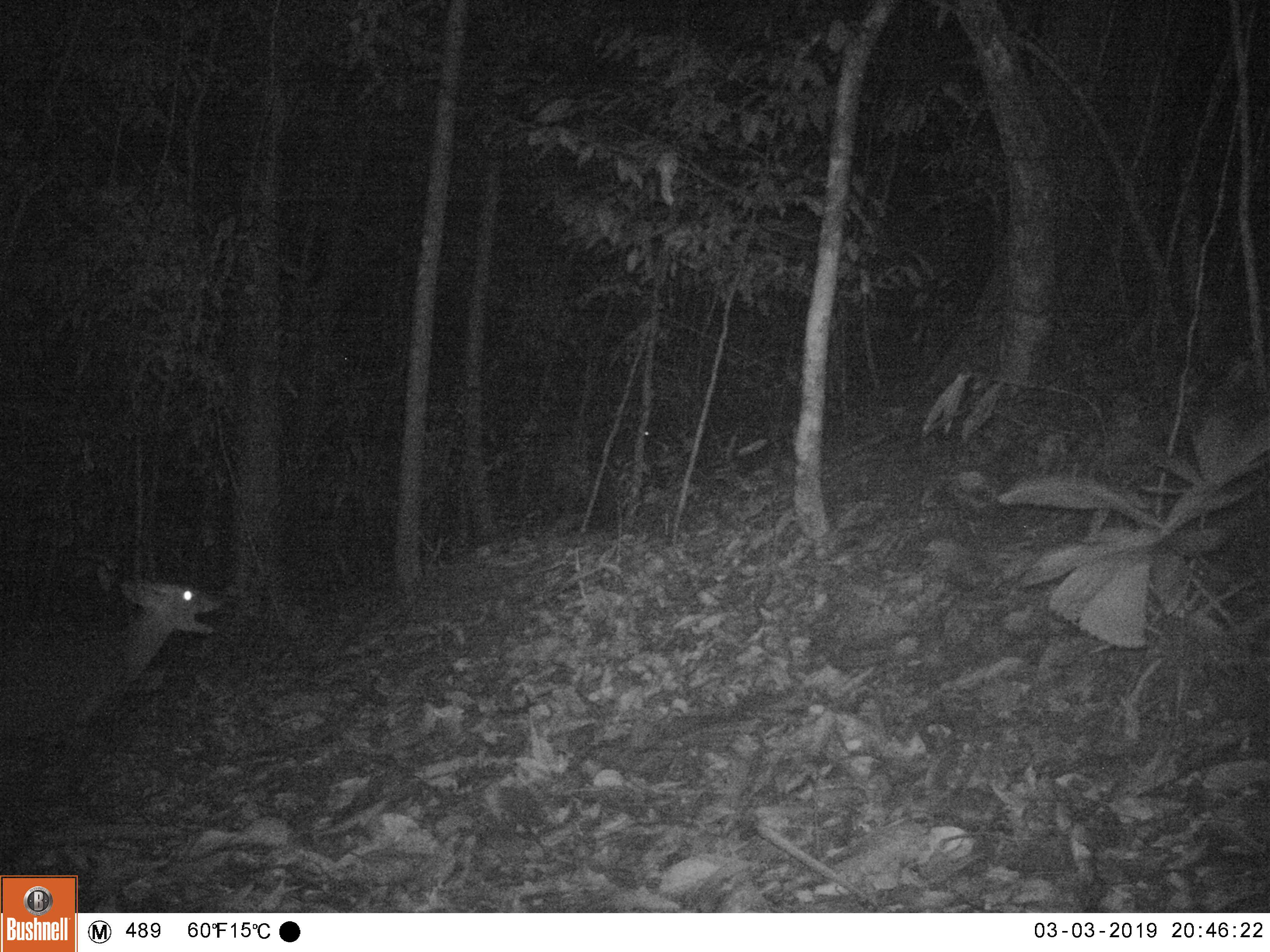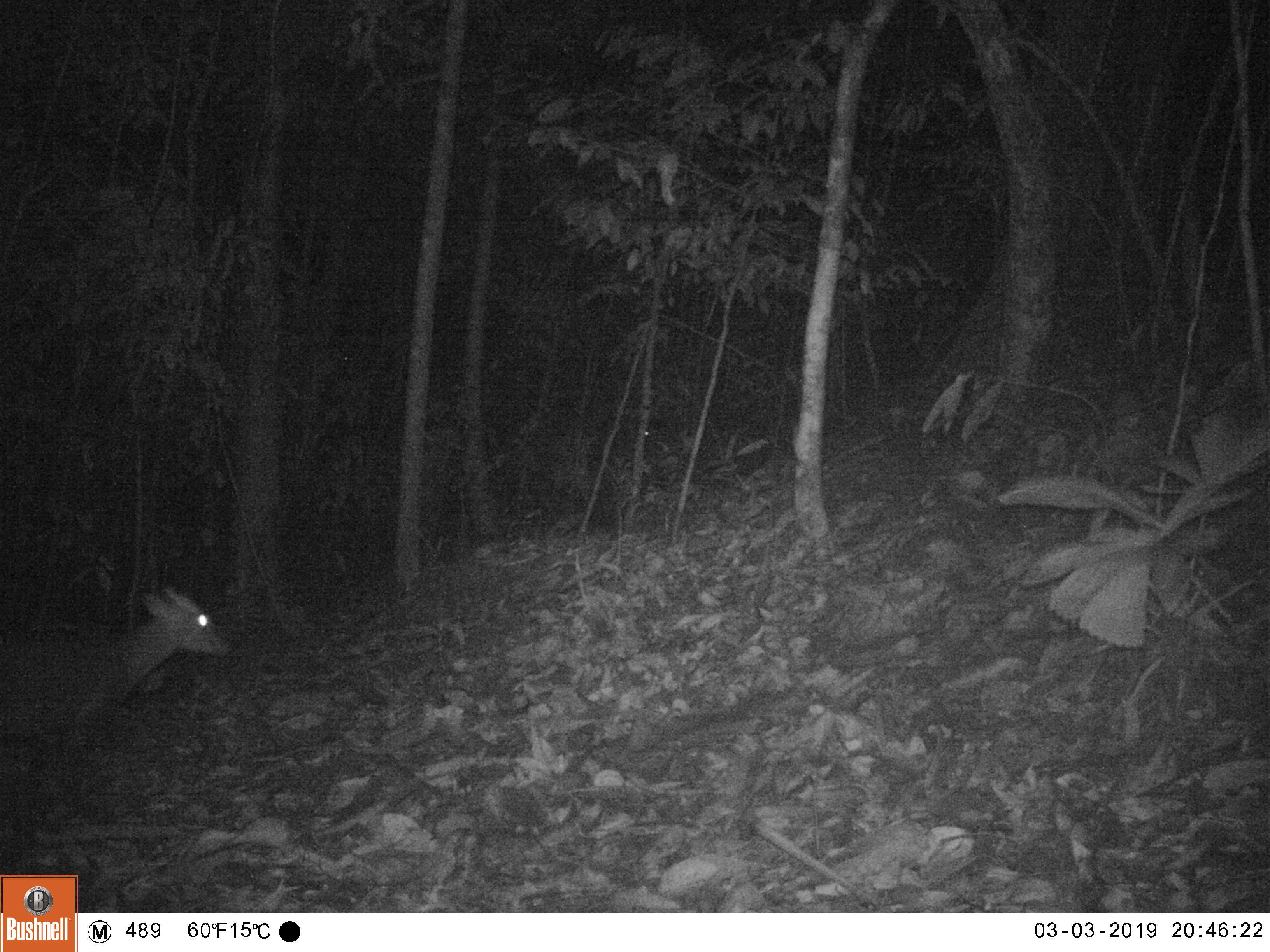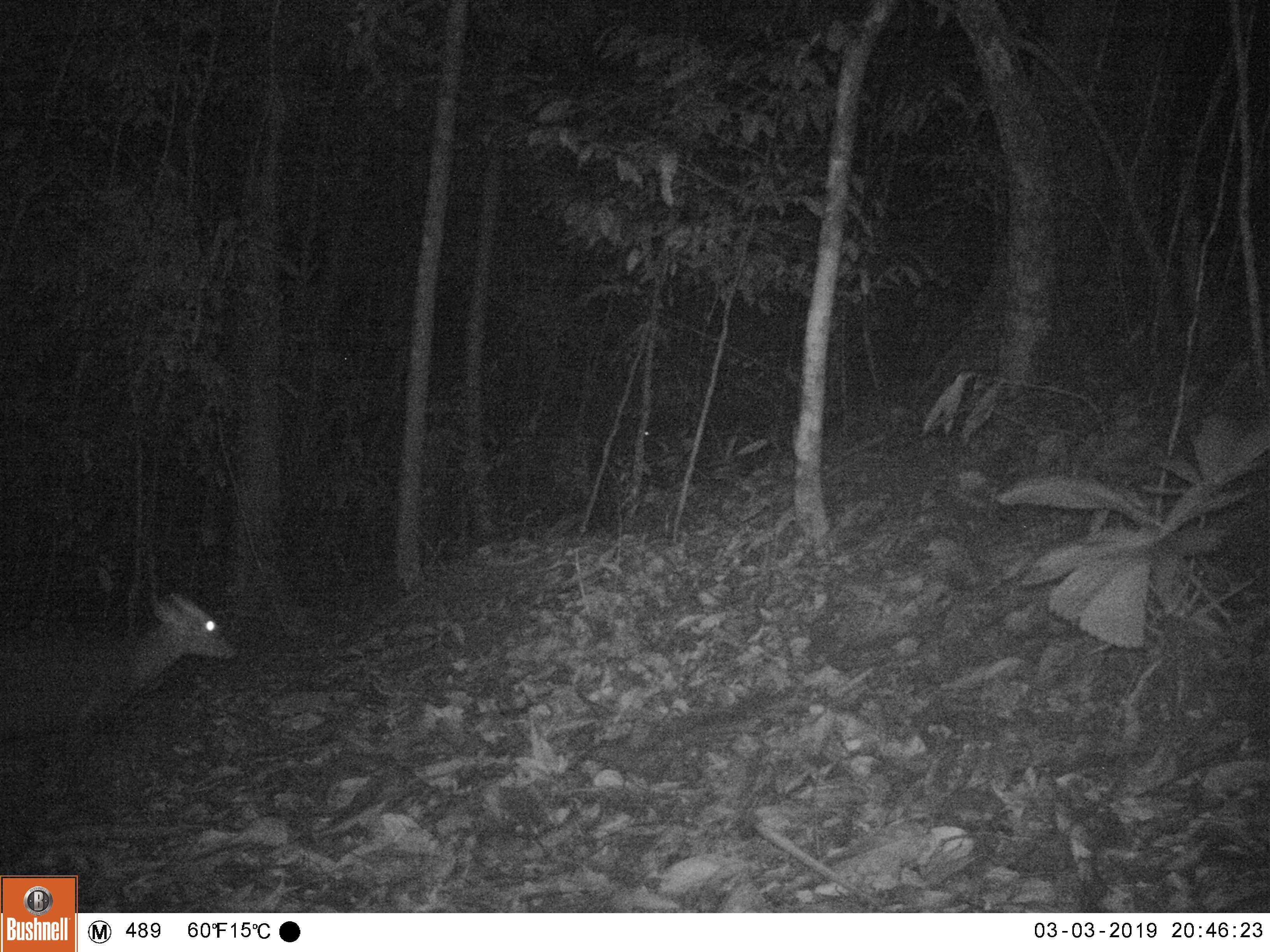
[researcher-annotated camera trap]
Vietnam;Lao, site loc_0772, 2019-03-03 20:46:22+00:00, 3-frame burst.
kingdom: Animalia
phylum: Chordata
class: Mammalia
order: Artiodactyla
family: Cervidae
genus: Muntiacus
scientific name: Muntiacus rooseveltorum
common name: roosevelt's muntjac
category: roosevelts muntjac group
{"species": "roosevelts muntjac group (roosevelt's muntjac) (Muntiacus rooseveltorum)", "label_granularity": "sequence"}